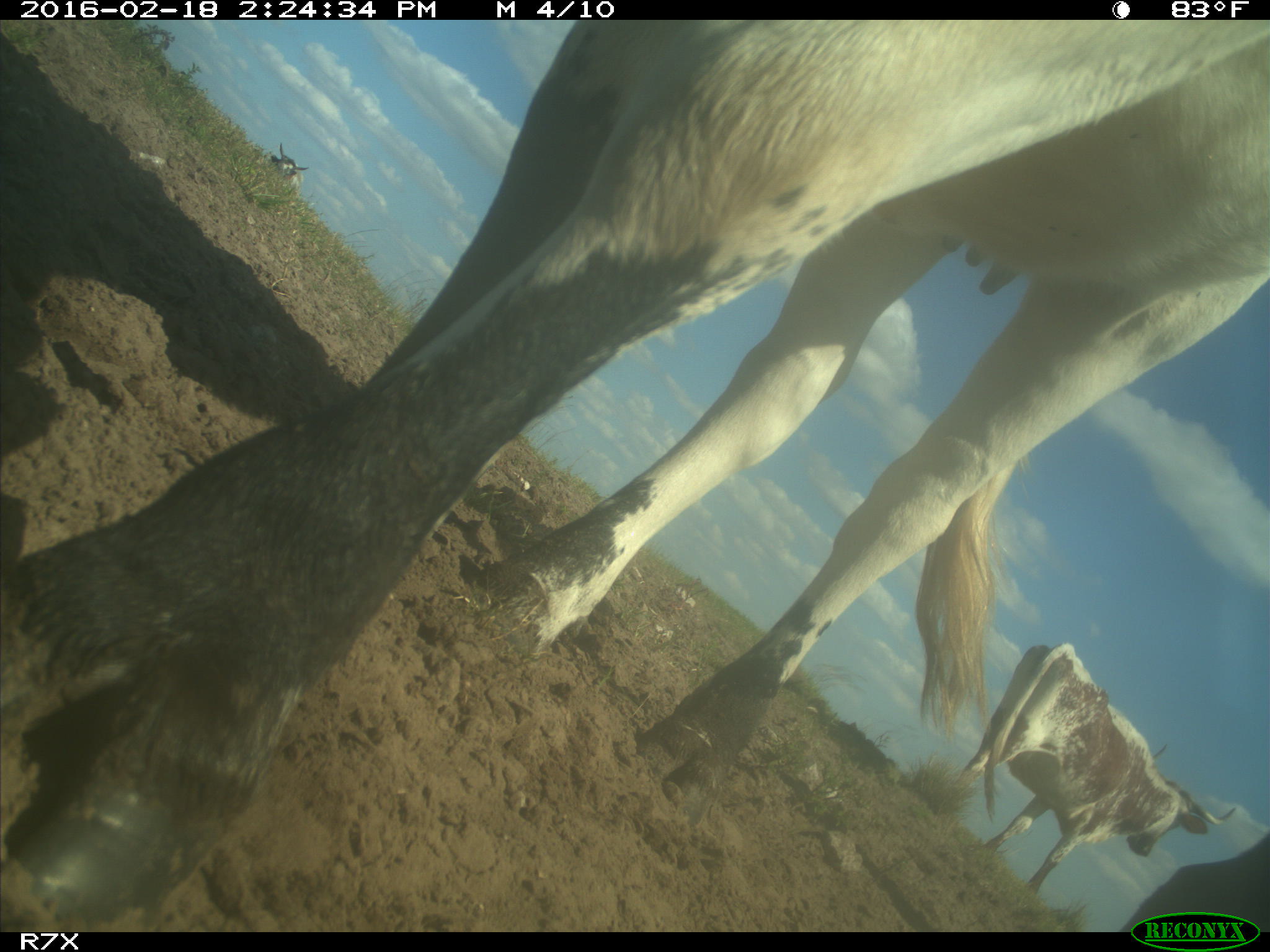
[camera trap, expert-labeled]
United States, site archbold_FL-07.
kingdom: Animalia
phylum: Chordata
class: Mammalia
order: Artiodactyla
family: Bovidae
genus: Bos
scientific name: Bos taurus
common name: domestic cow